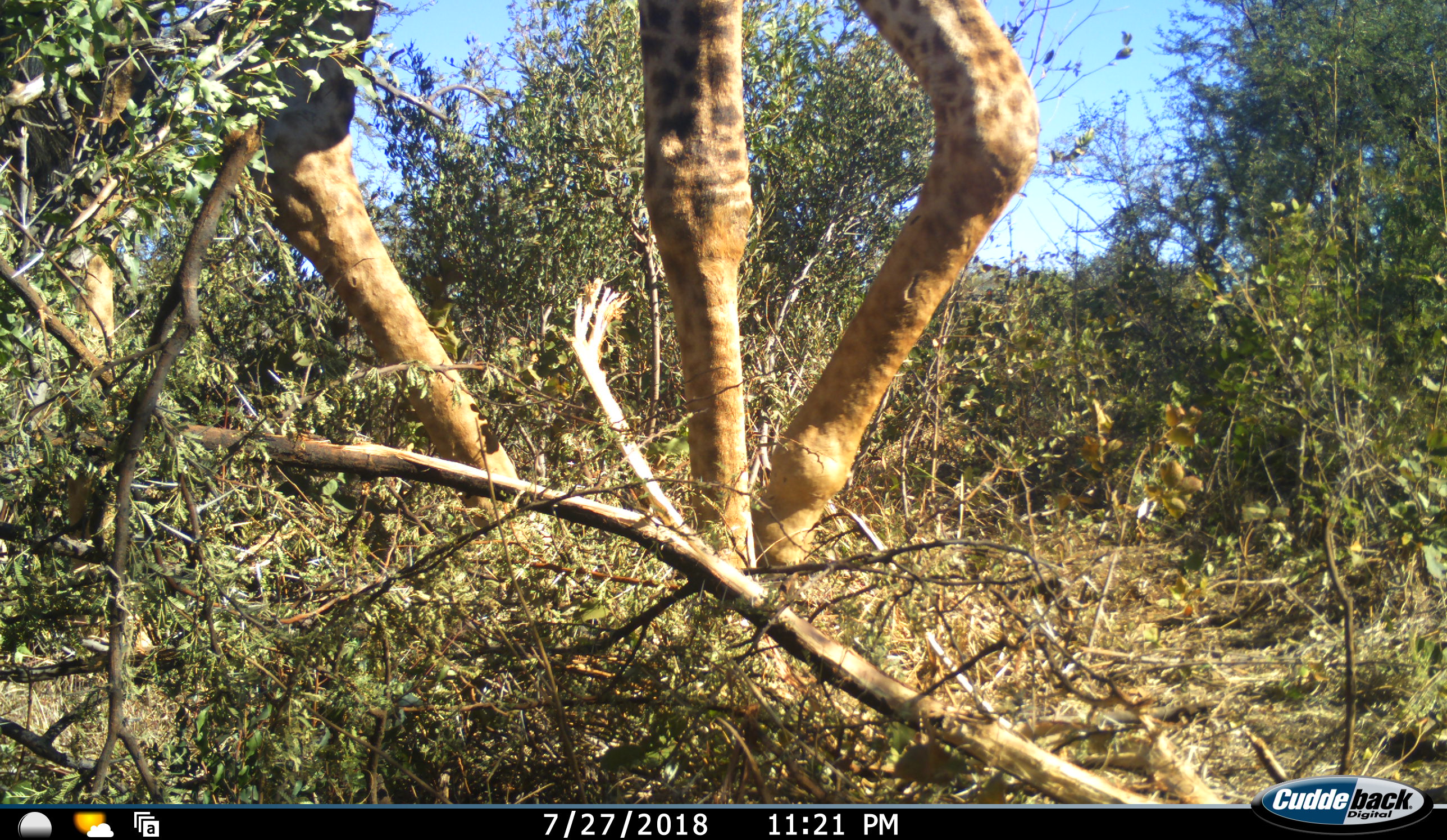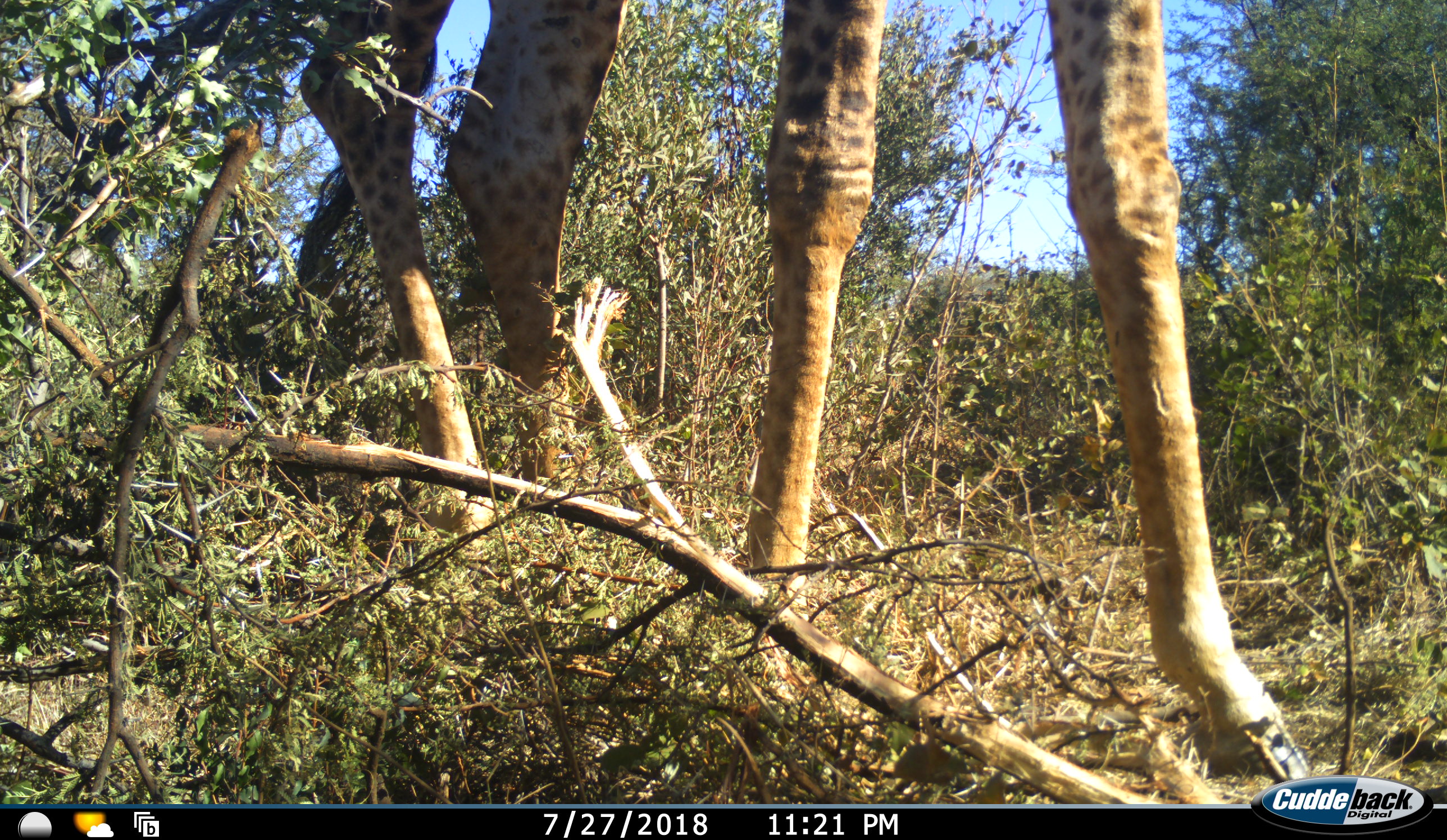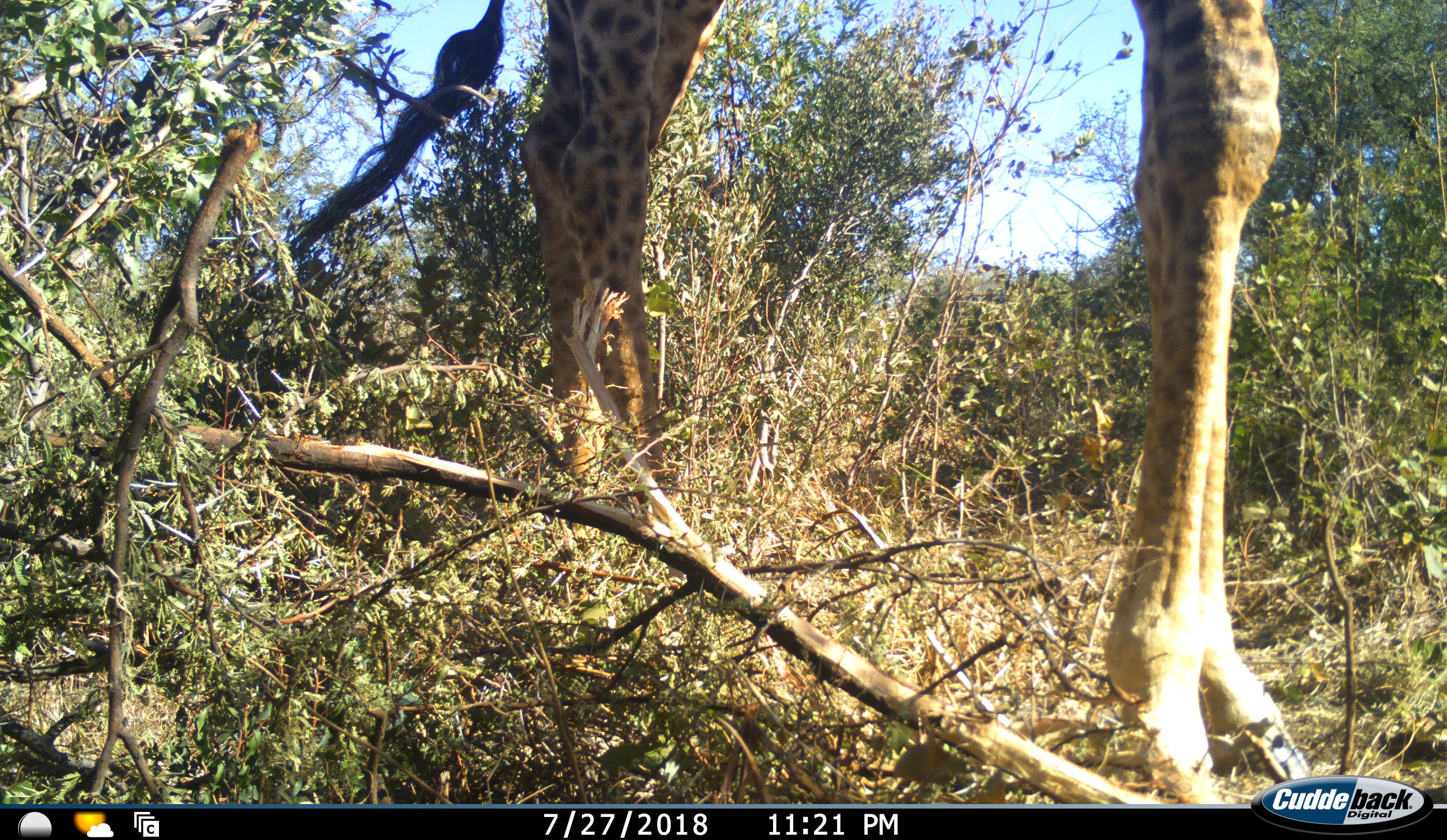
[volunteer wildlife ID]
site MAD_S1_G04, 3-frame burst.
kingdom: Animalia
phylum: Chordata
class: Mammalia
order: Artiodactyla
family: Giraffidae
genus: Giraffa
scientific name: Giraffa camelopardalis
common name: giraffe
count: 1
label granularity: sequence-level